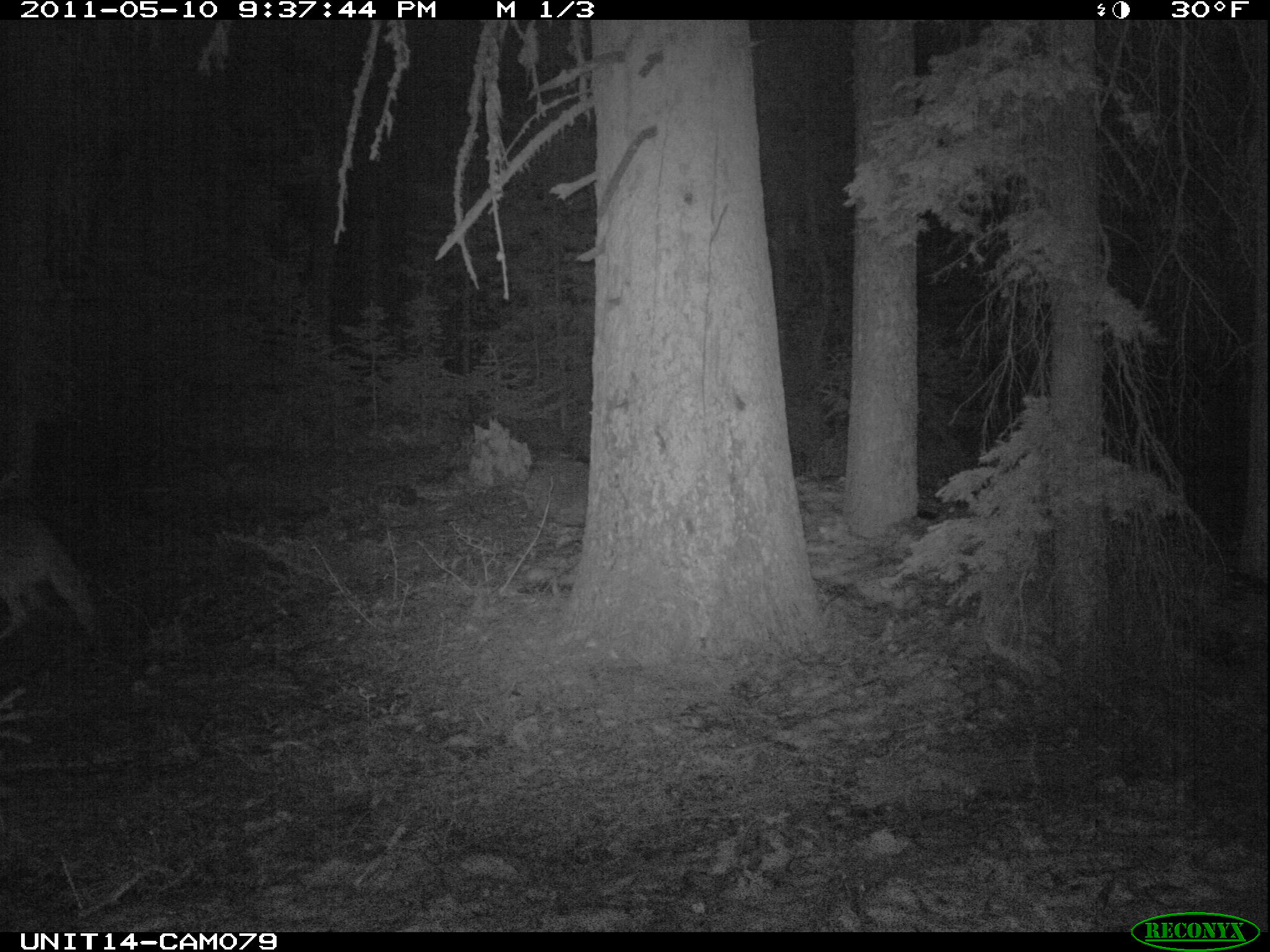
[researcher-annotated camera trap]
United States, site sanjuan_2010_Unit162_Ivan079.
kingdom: Animalia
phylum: Chordata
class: Mammalia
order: Carnivora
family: Canidae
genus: Canis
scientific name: Canis latrans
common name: coyote